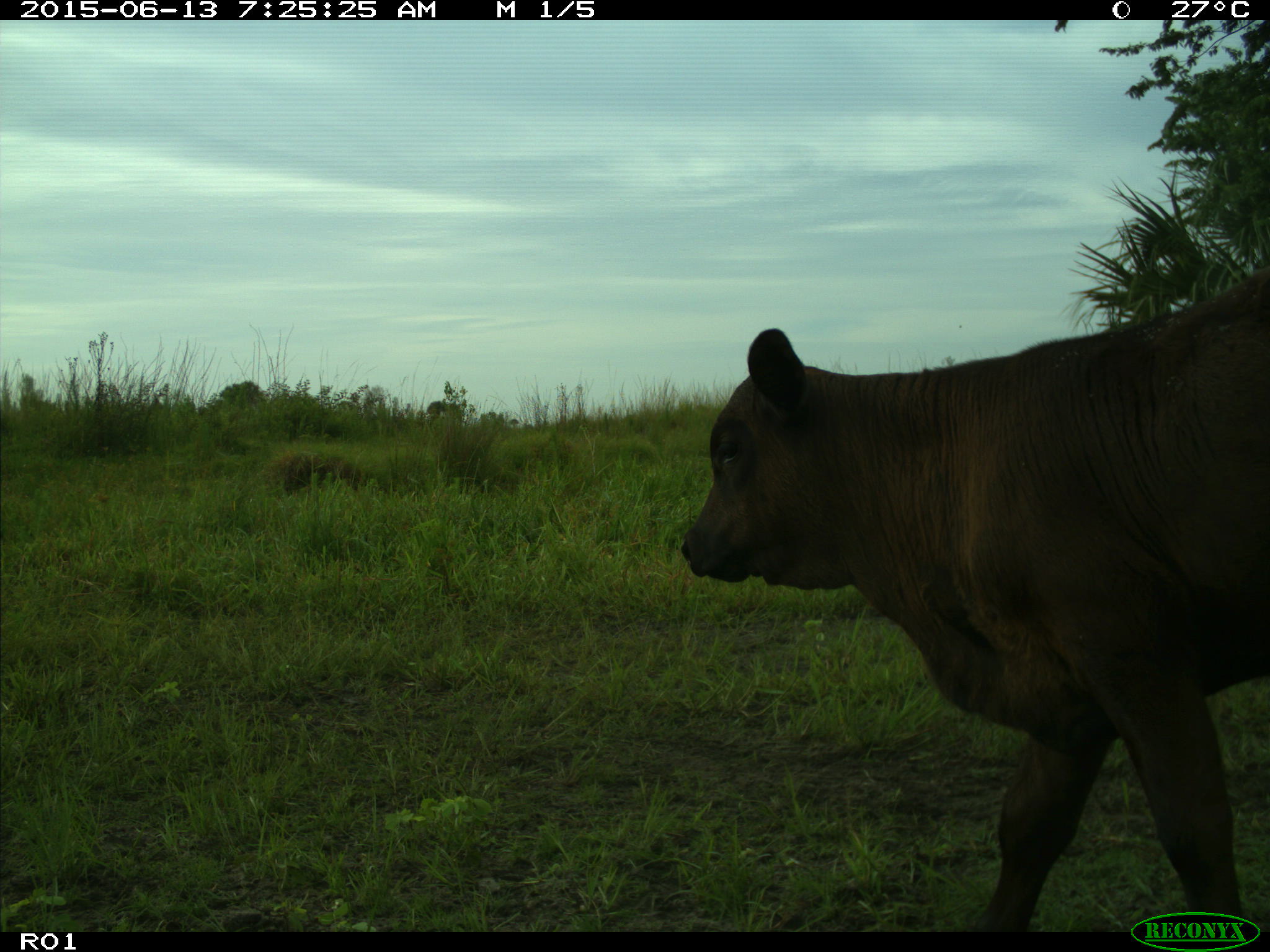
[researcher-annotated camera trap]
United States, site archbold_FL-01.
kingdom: Animalia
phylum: Chordata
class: Mammalia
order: Artiodactyla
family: Bovidae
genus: Bos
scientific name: Bos taurus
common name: domestic cow